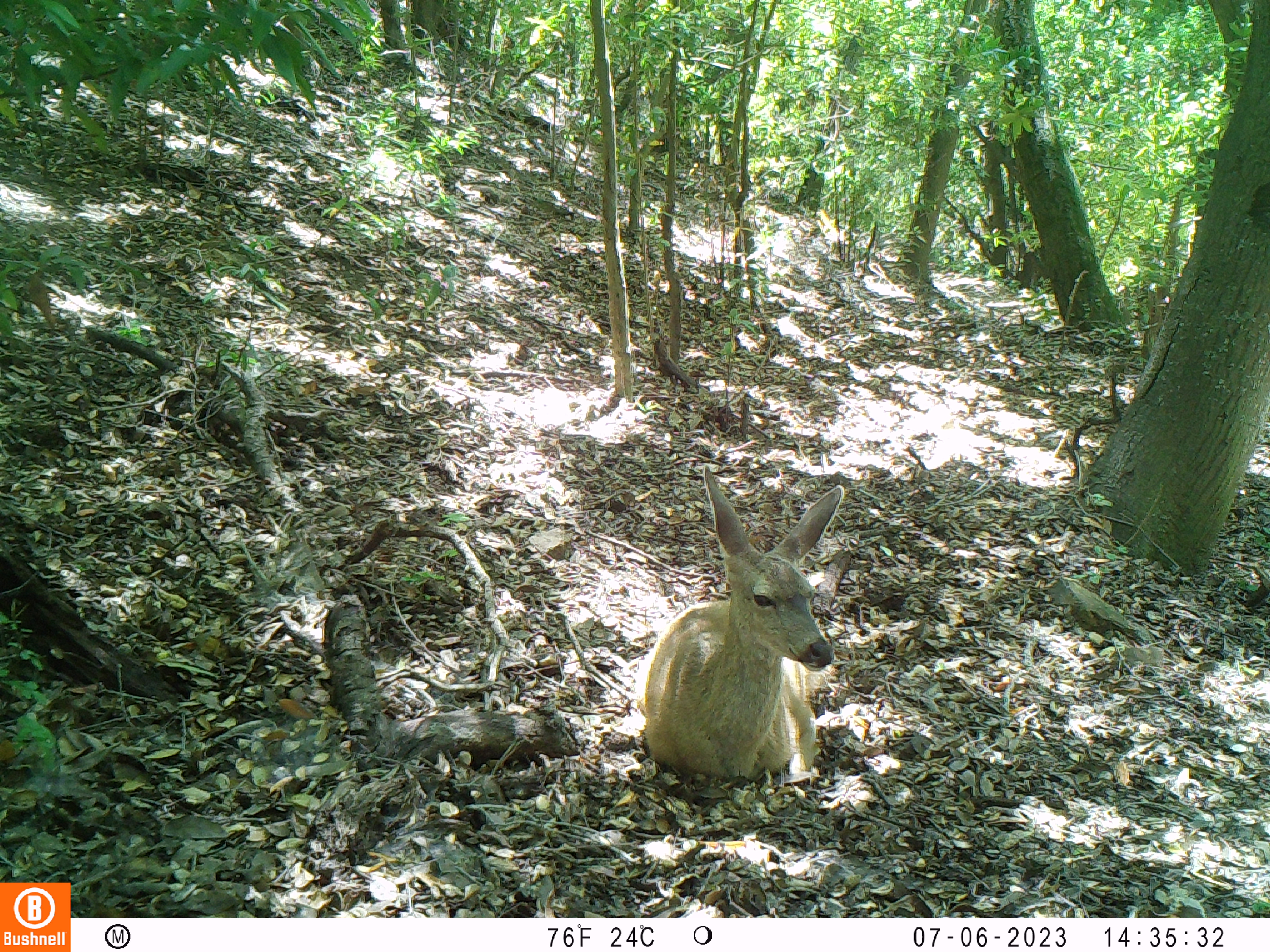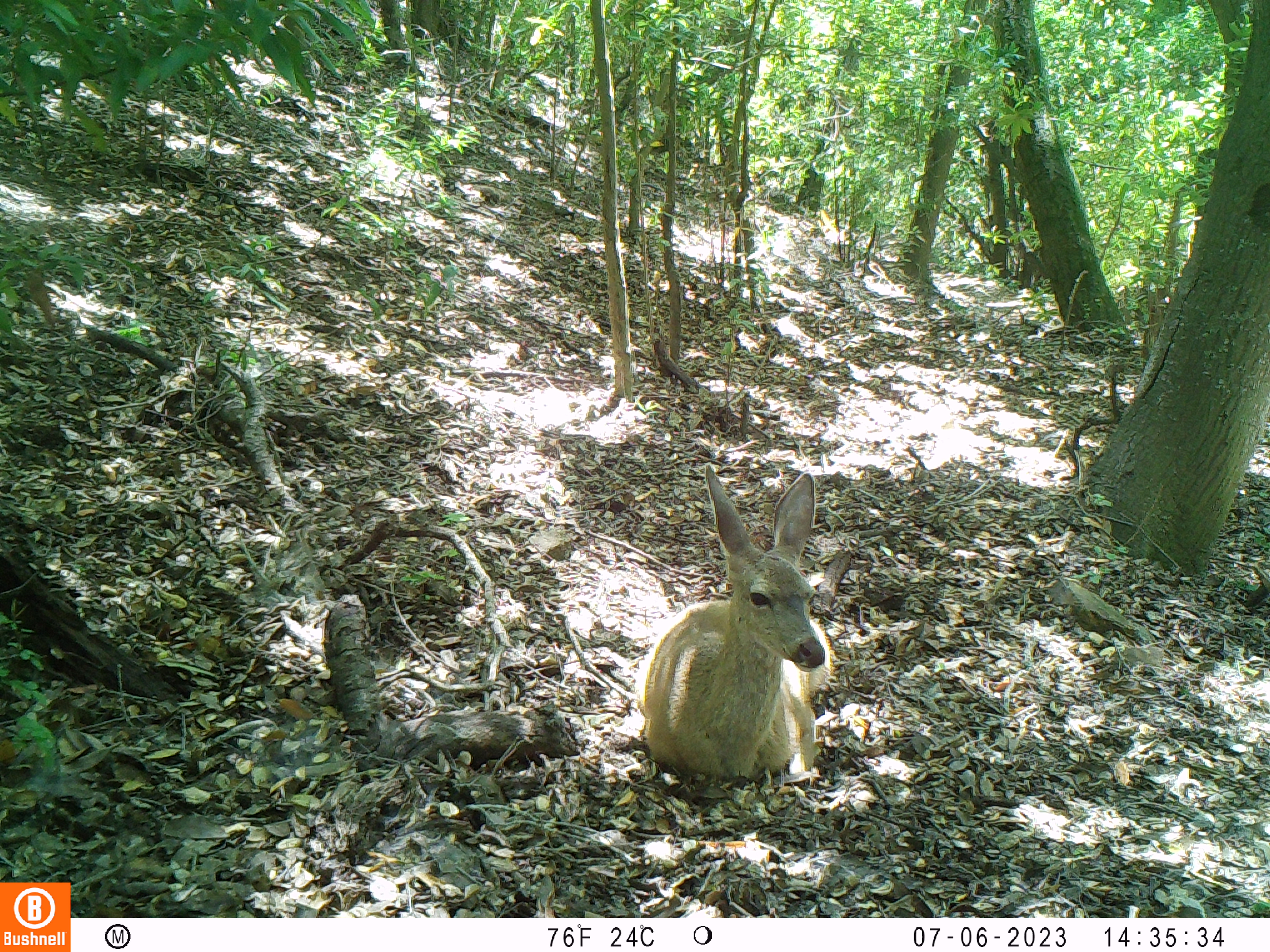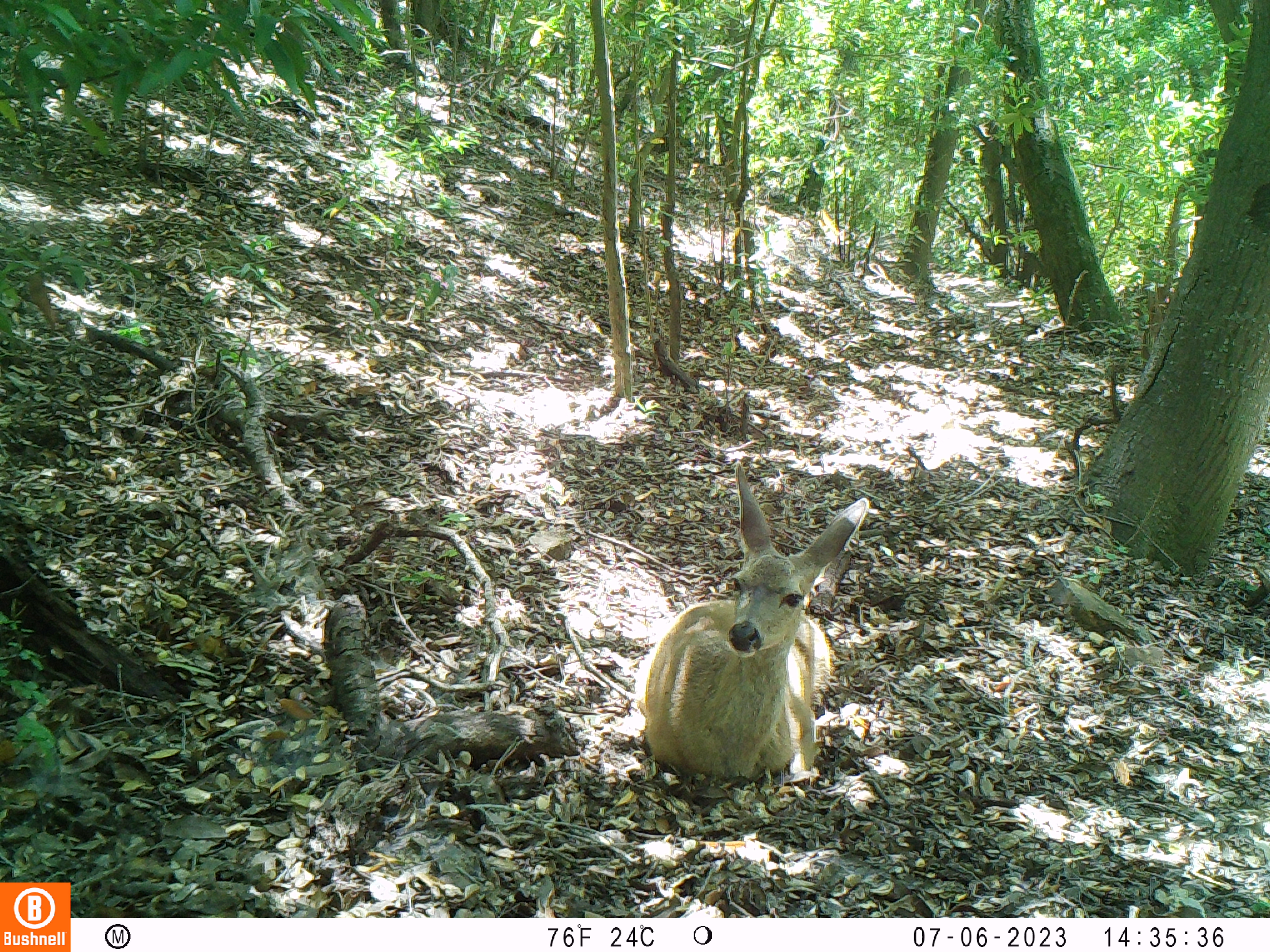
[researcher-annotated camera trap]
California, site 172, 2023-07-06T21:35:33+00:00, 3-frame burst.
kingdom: Animalia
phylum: Chordata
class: Mammalia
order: Artiodactyla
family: Cervidae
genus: Odocoileus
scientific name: Odocoileus hemionus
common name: mule deer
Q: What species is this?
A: Mule deer (Odocoileus hemionus).